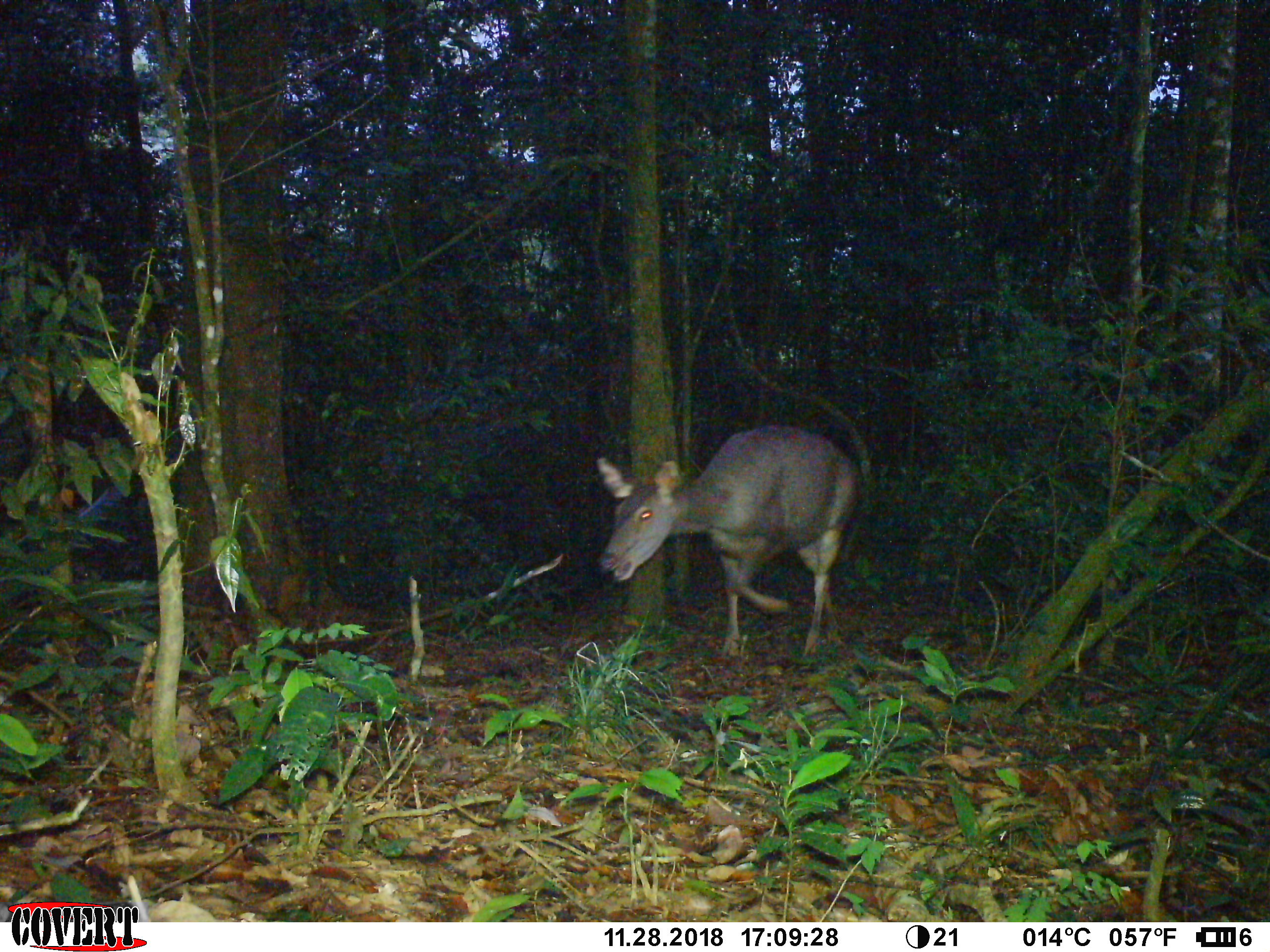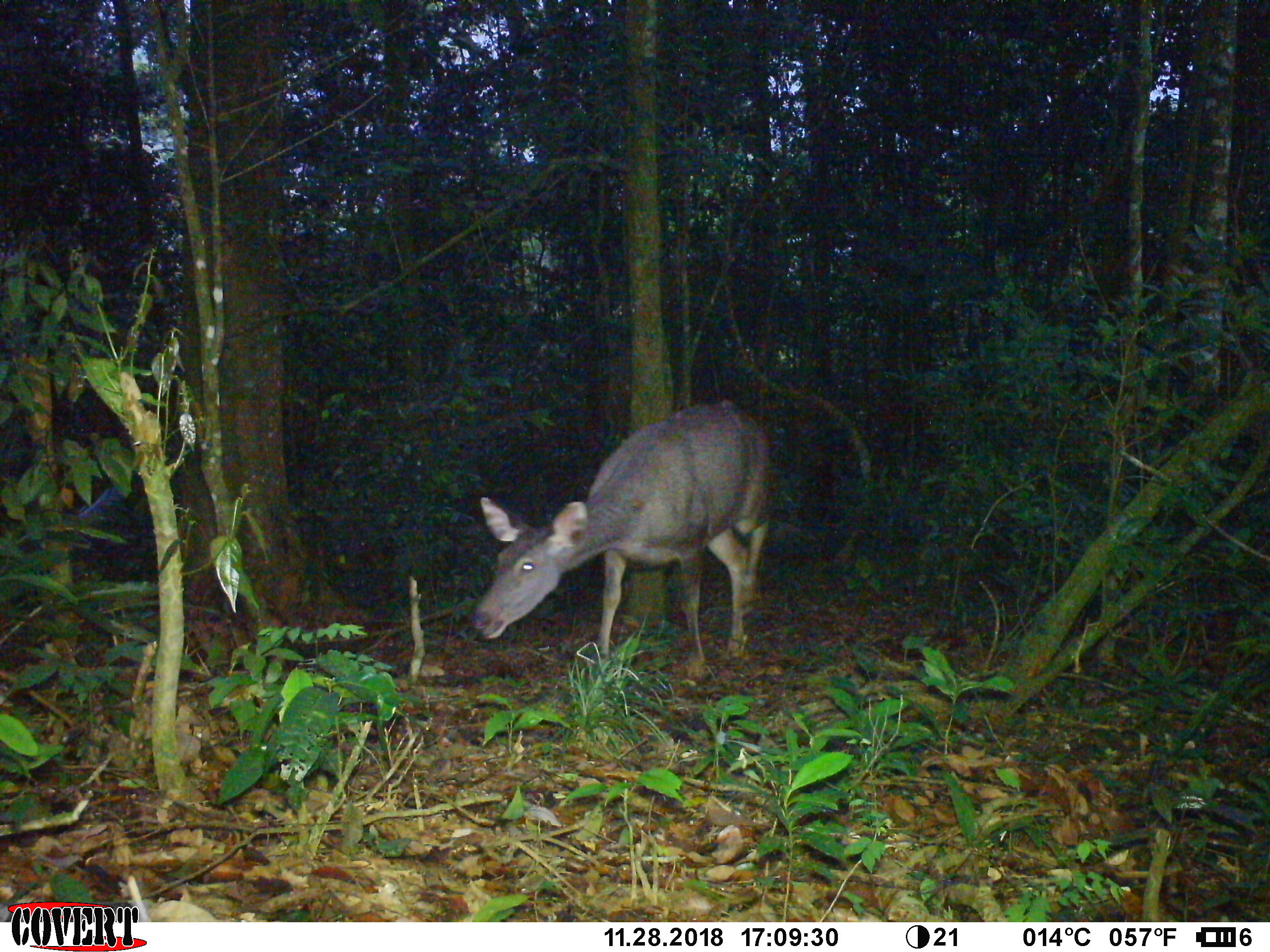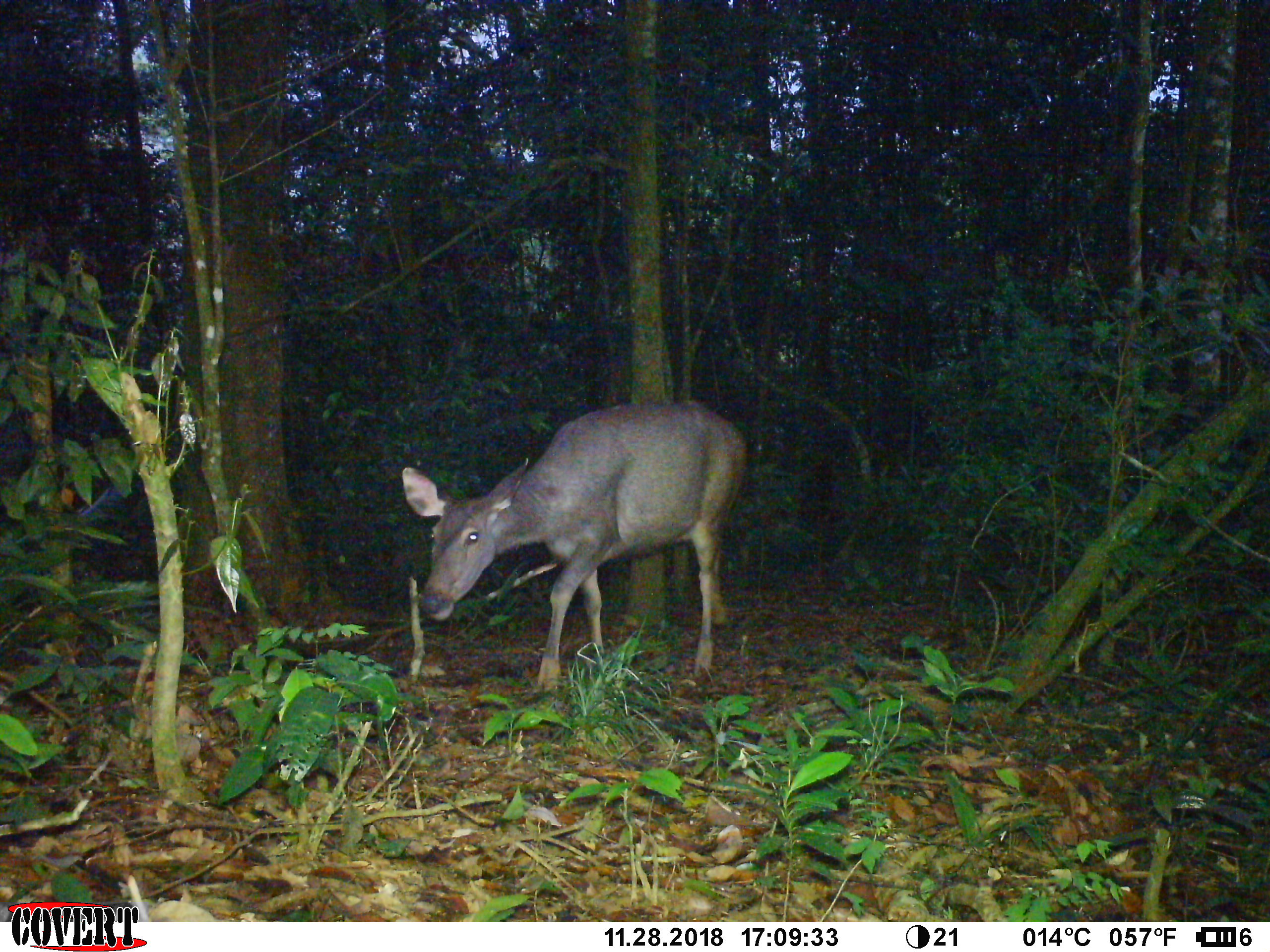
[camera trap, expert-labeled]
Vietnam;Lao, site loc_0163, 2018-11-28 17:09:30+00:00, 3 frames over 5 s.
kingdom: Animalia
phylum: Chordata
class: Mammalia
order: Artiodactyla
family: Cervidae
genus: Rusa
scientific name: Rusa unicolor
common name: sambar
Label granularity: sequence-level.